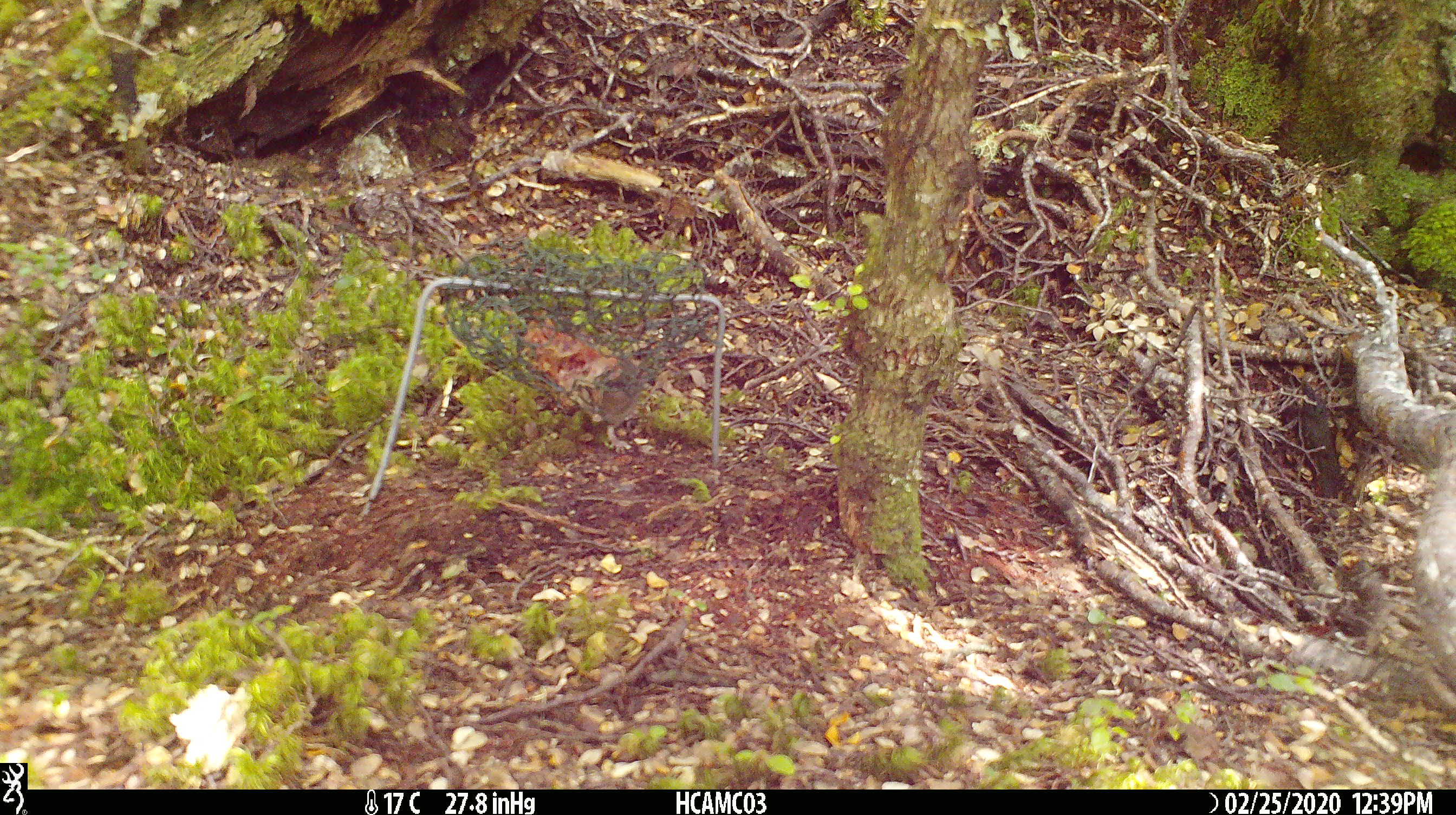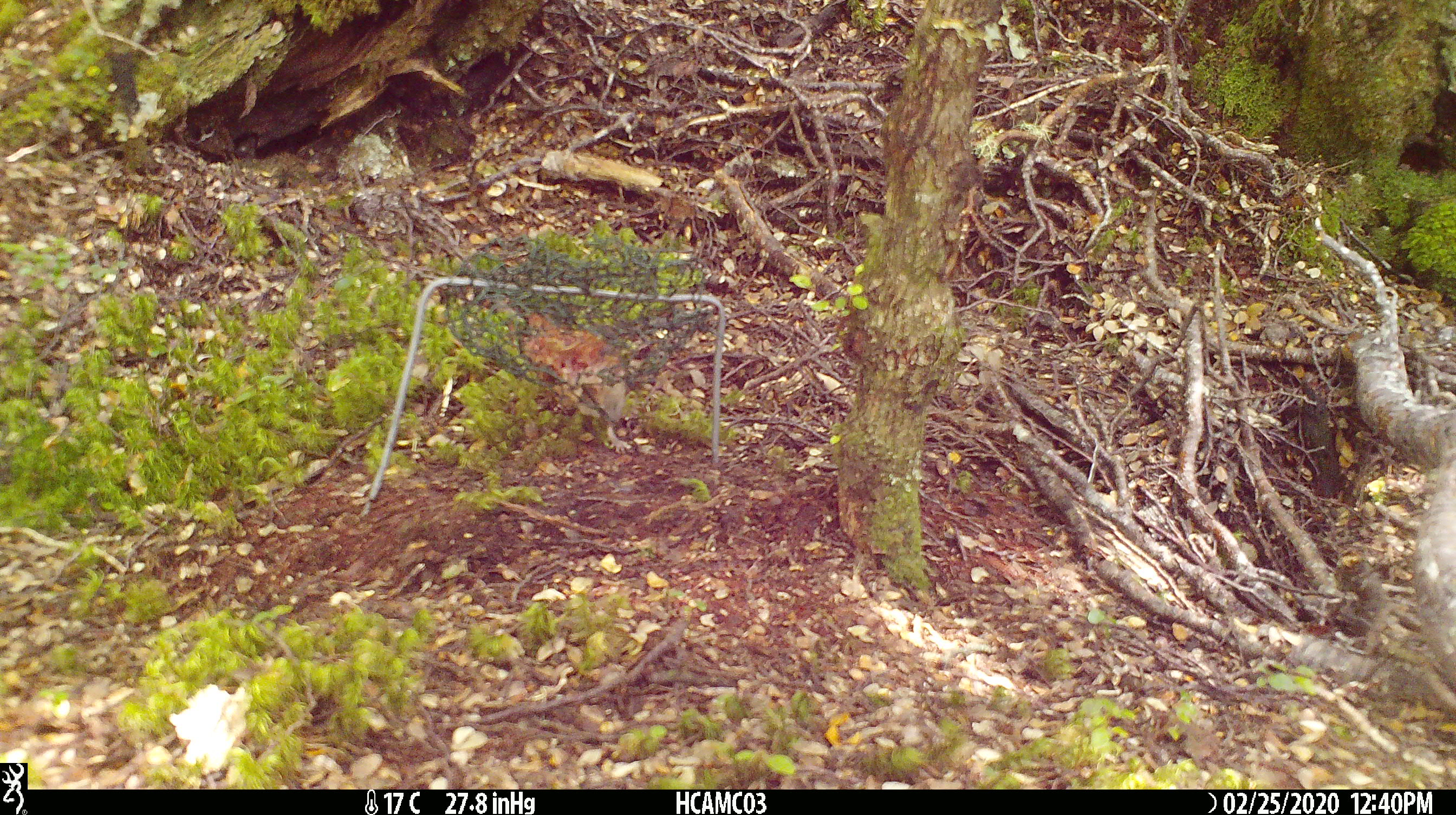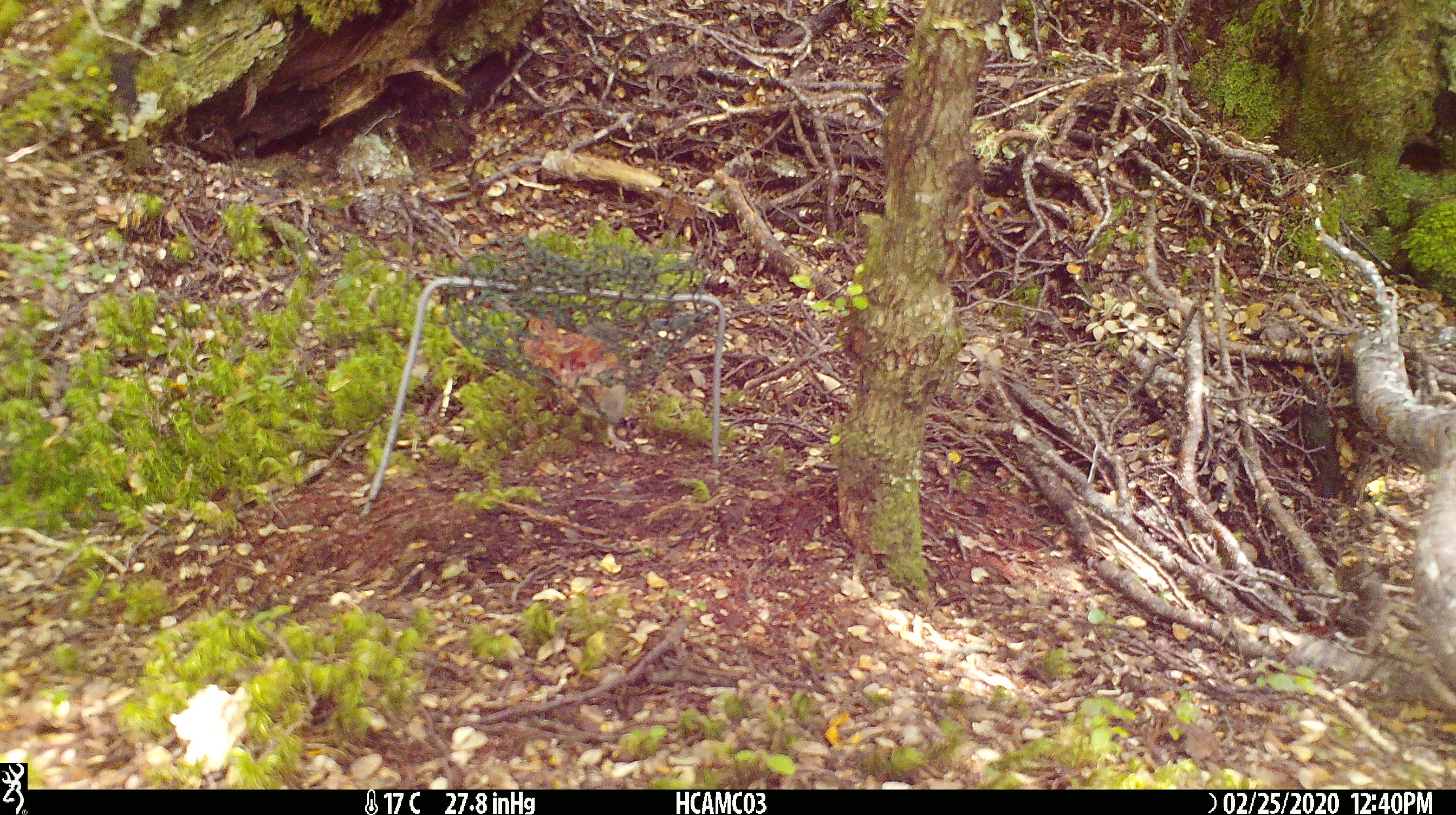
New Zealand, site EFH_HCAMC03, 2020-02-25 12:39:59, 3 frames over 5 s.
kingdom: Animalia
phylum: Chordata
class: Mammalia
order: Rodentia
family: Muridae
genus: Mus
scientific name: Mus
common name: mouse